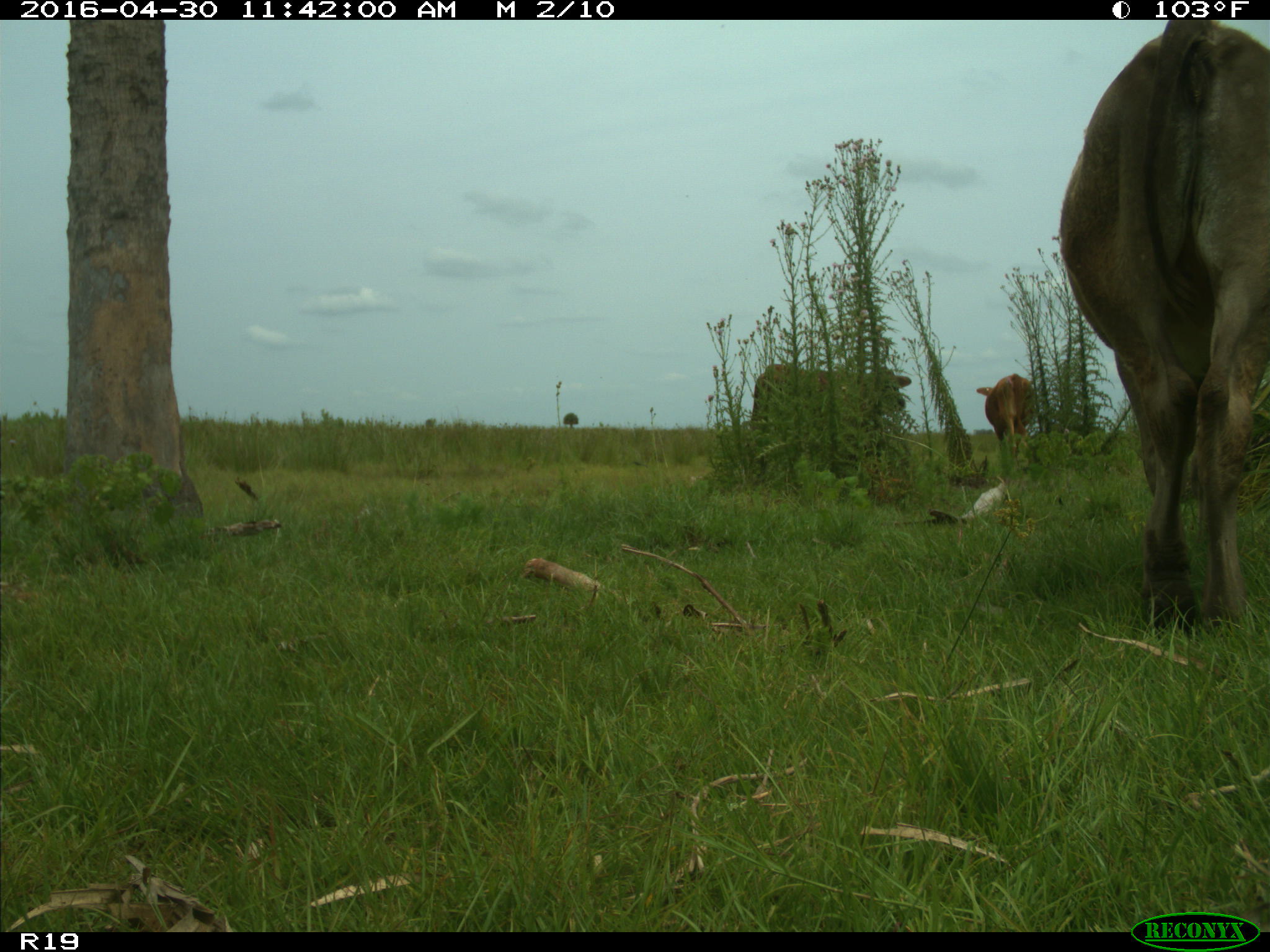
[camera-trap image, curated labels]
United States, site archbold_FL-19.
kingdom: Animalia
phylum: Chordata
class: Mammalia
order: Artiodactyla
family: Bovidae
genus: Bos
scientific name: Bos taurus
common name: domestic cow